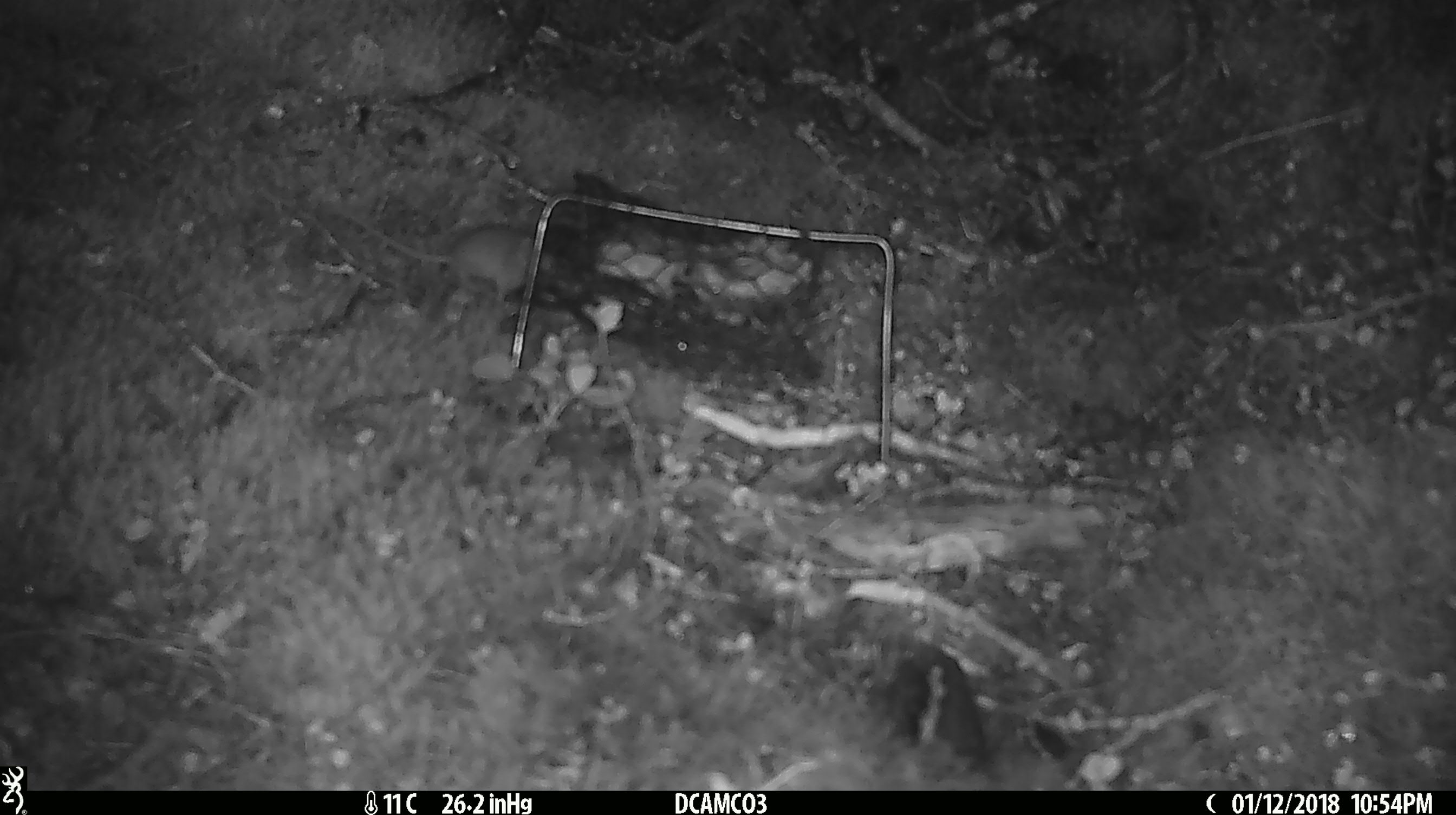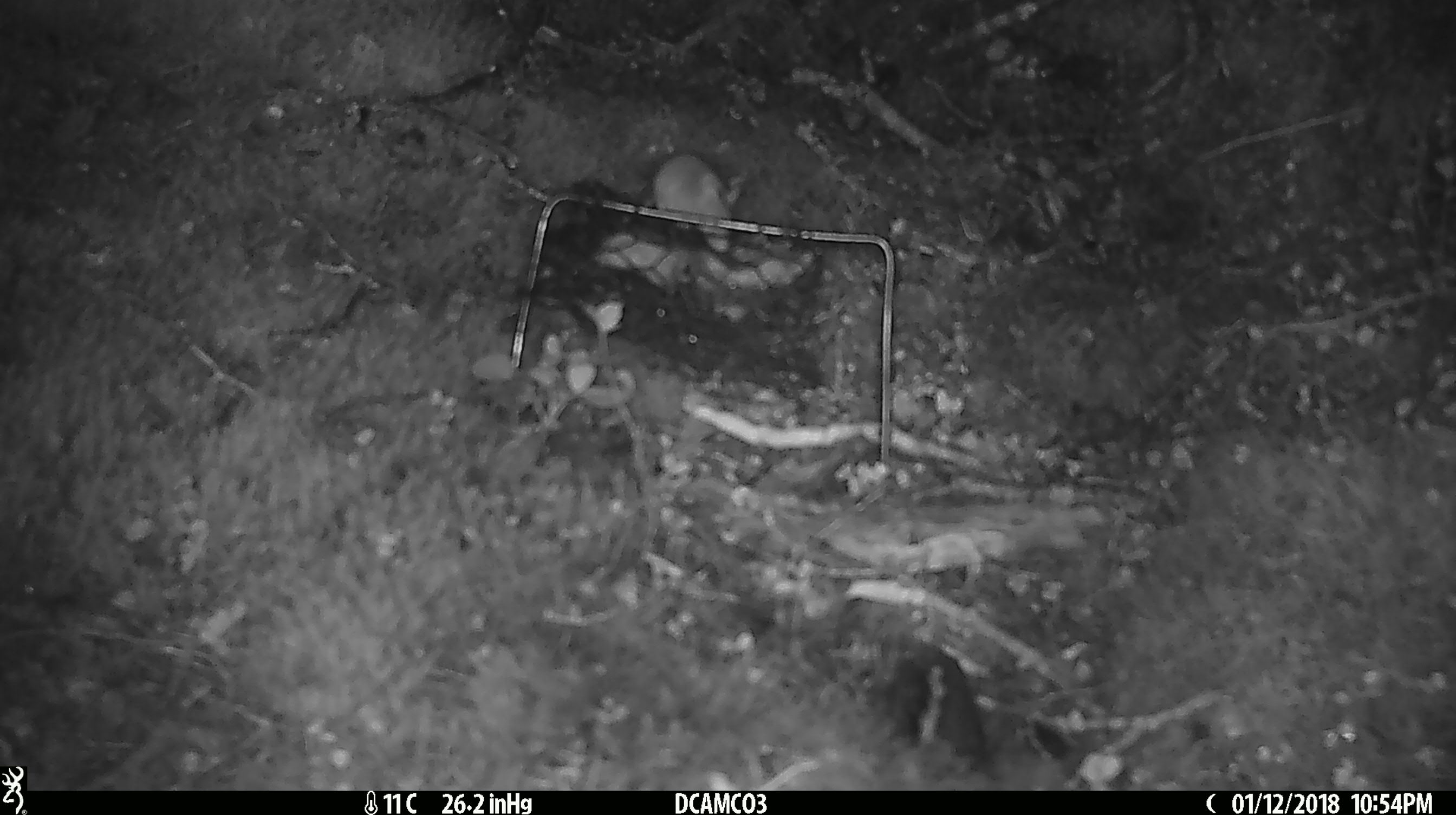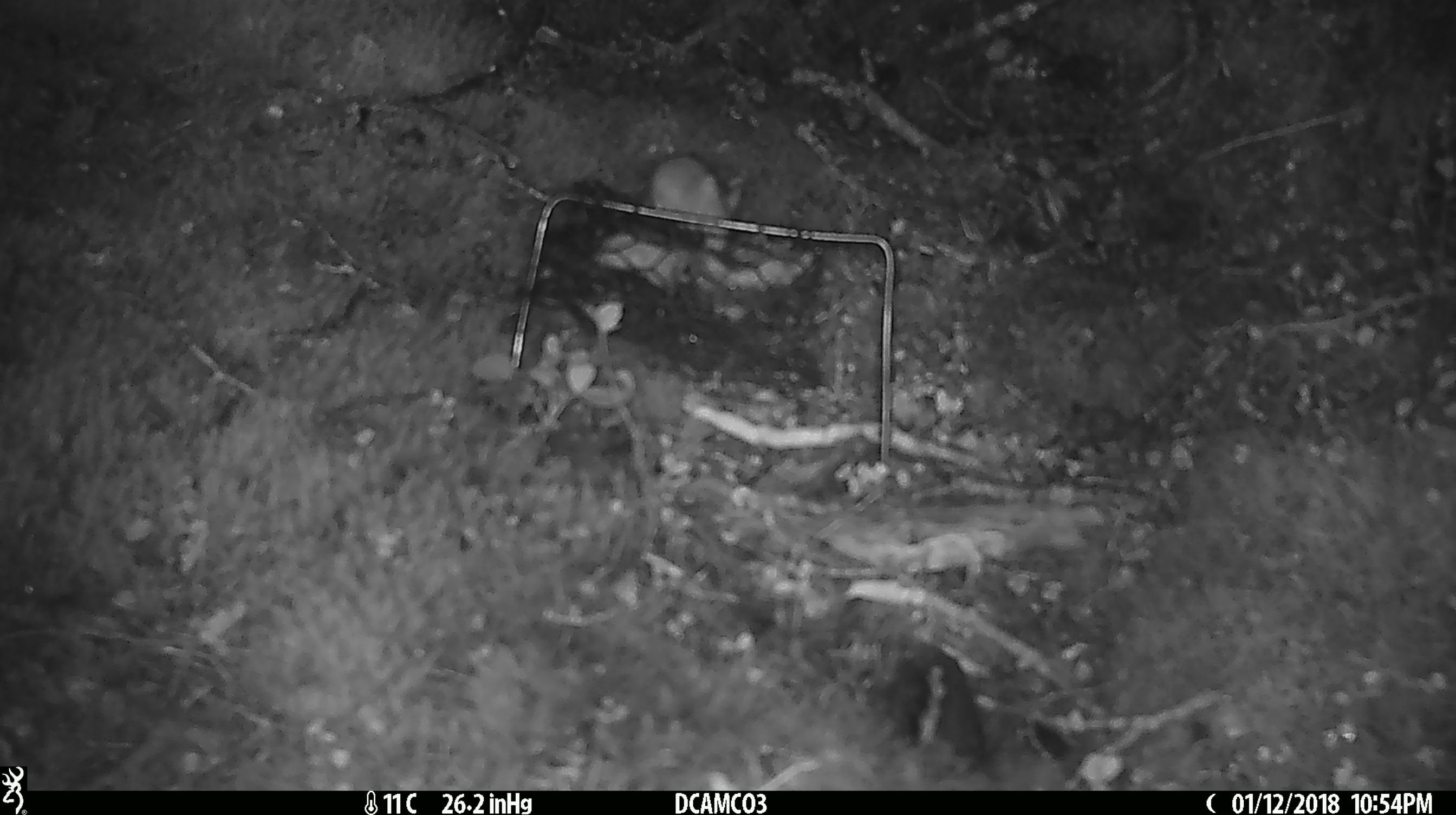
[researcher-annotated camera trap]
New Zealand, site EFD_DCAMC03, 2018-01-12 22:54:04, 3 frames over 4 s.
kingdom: Animalia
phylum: Chordata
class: Mammalia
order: Rodentia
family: Muridae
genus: Mus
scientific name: Mus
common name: mouse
Mouse (Mus).